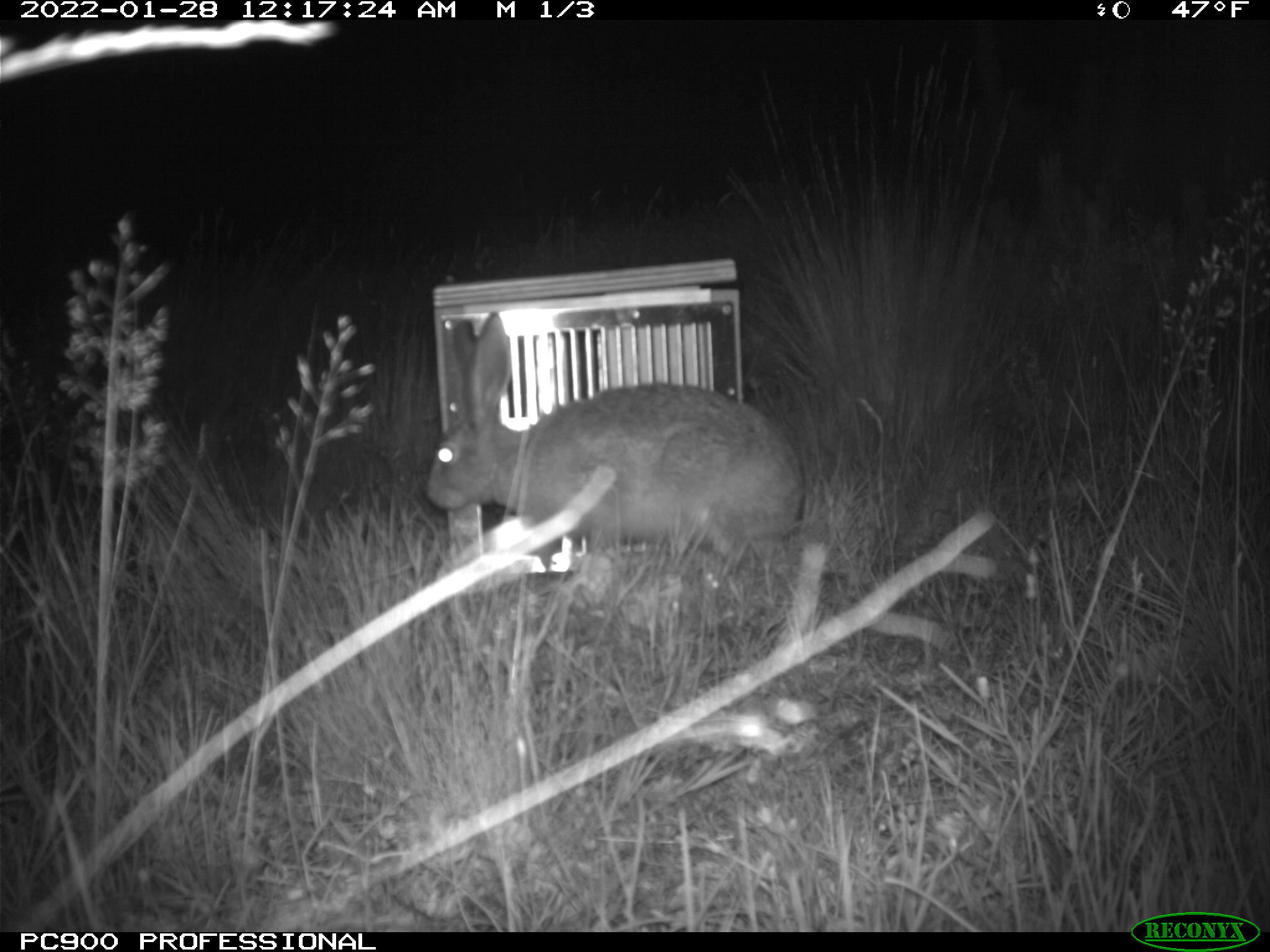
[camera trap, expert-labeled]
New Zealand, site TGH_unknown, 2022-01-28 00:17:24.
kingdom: Animalia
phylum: Chordata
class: Mammalia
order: Lagomorpha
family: Leporidae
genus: Lepus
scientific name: Lepus europaeus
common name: brown hare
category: hare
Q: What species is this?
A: Hare (brown hare) (Lepus europaeus).